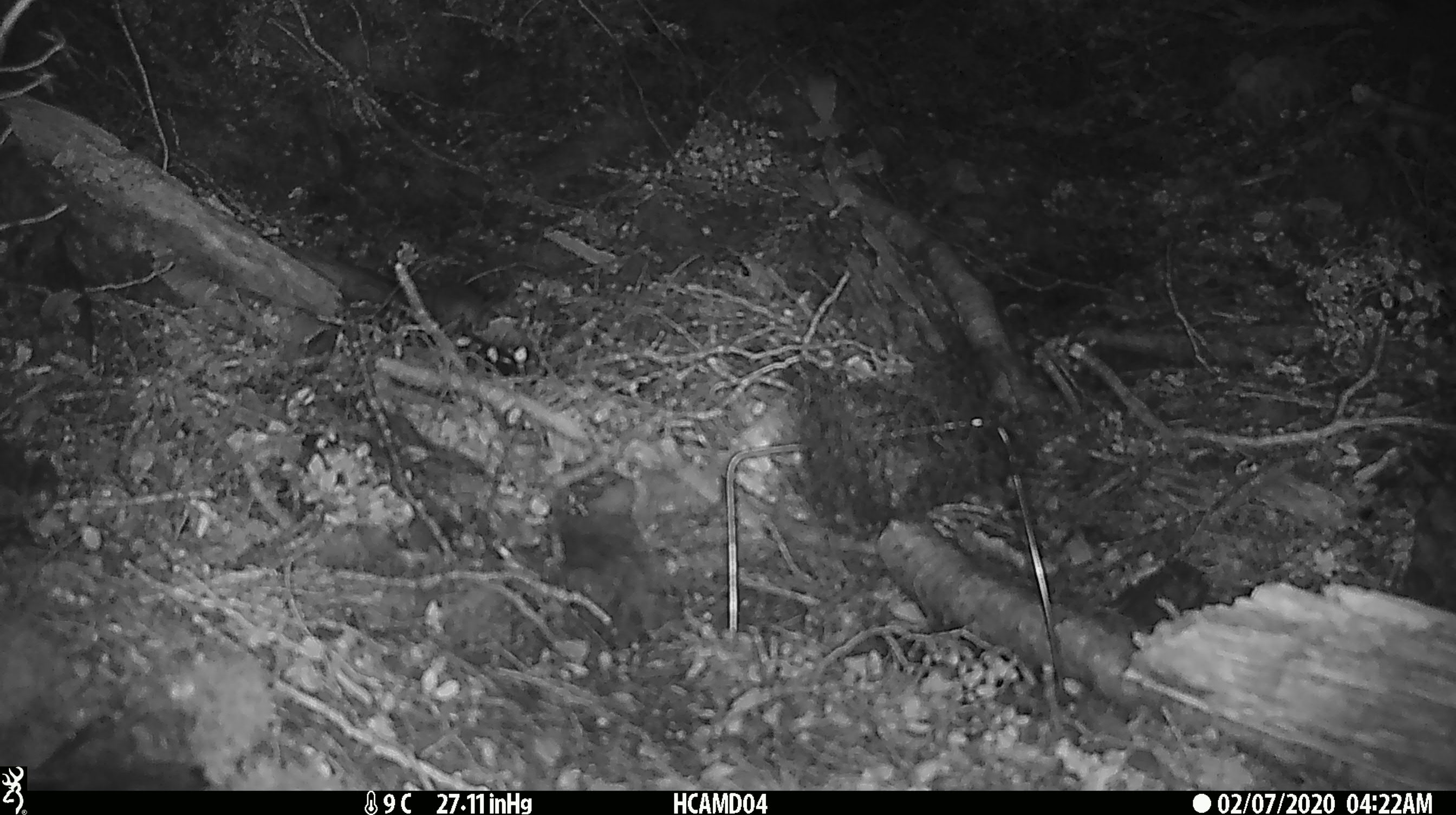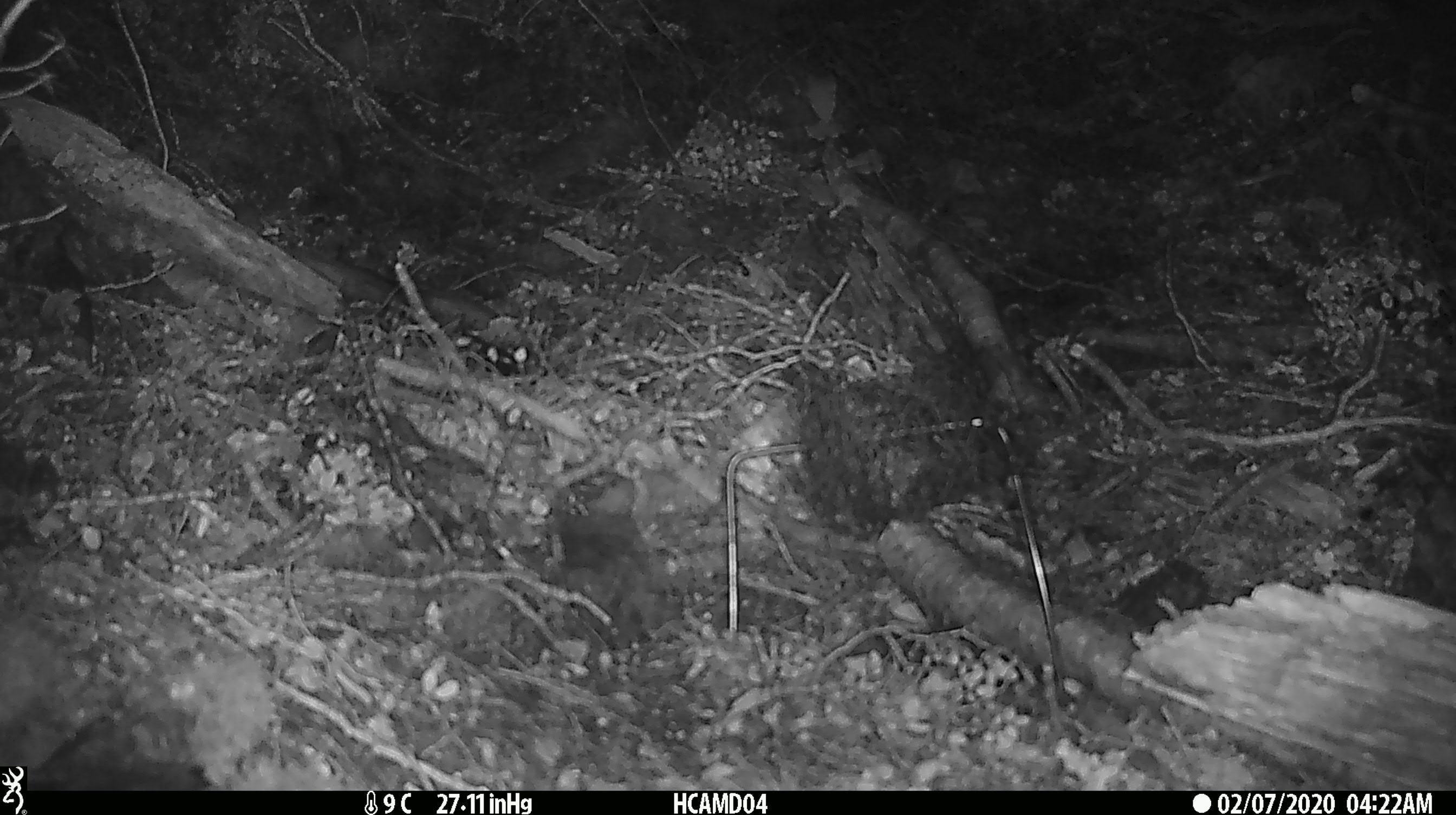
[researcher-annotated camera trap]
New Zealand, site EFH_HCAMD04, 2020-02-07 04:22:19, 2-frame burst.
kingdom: Animalia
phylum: Chordata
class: Mammalia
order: Rodentia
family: Muridae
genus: Mus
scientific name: Mus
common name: mouse